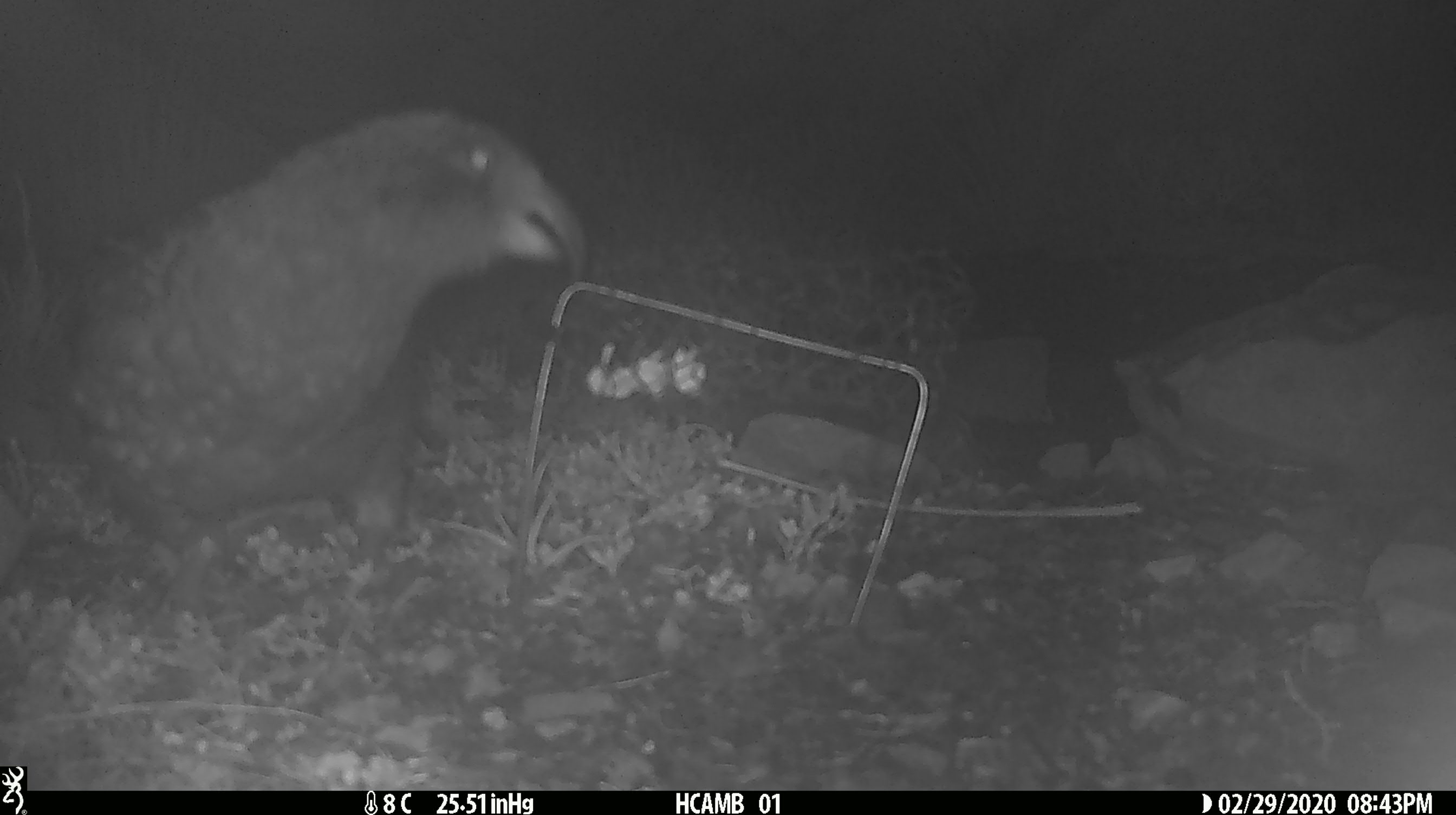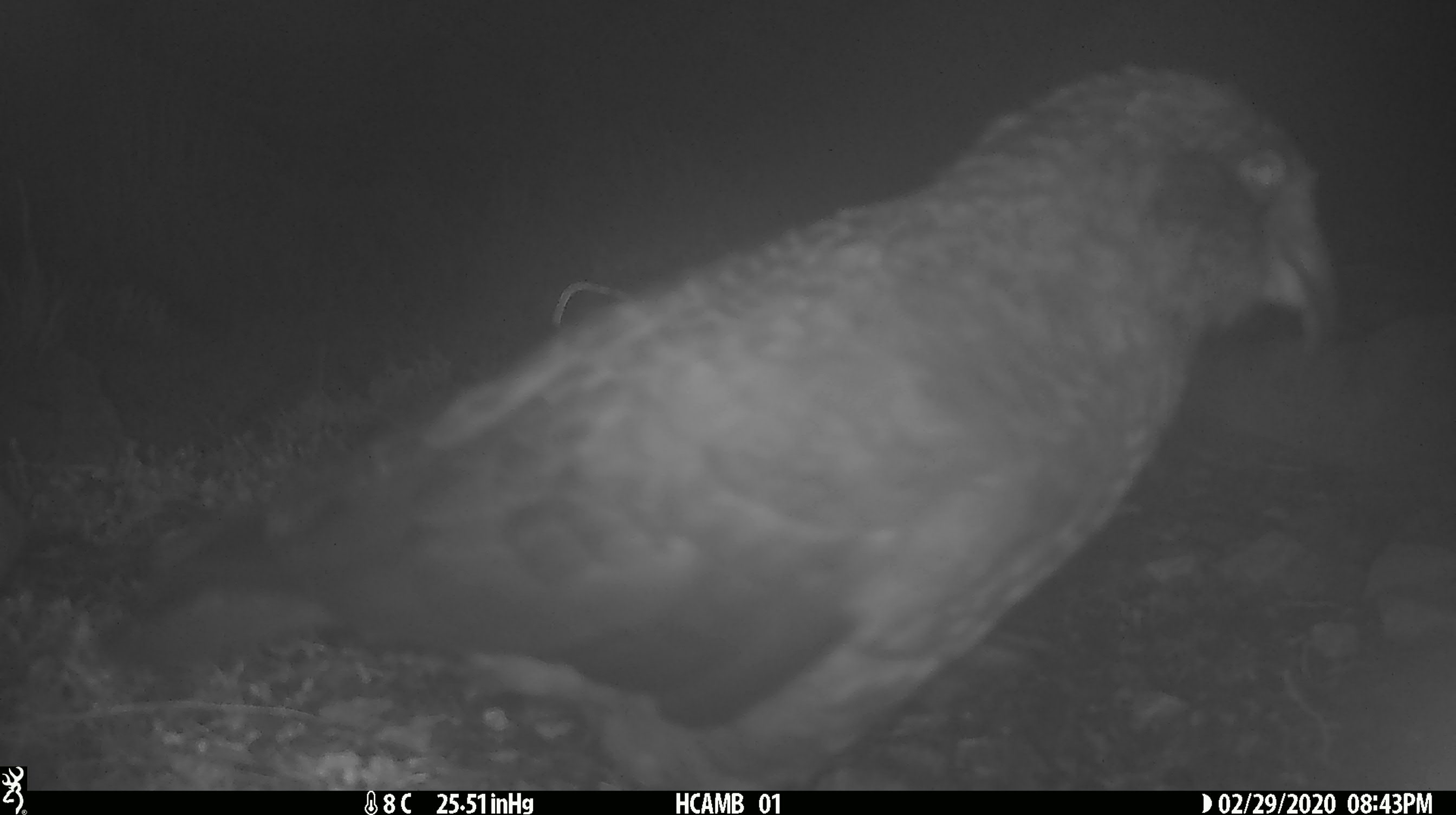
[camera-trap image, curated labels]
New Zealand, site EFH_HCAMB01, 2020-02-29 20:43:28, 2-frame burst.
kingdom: Animalia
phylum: Chordata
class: Aves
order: Psittaciformes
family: Strigopidae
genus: Nestor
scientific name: Nestor notabilis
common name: kea